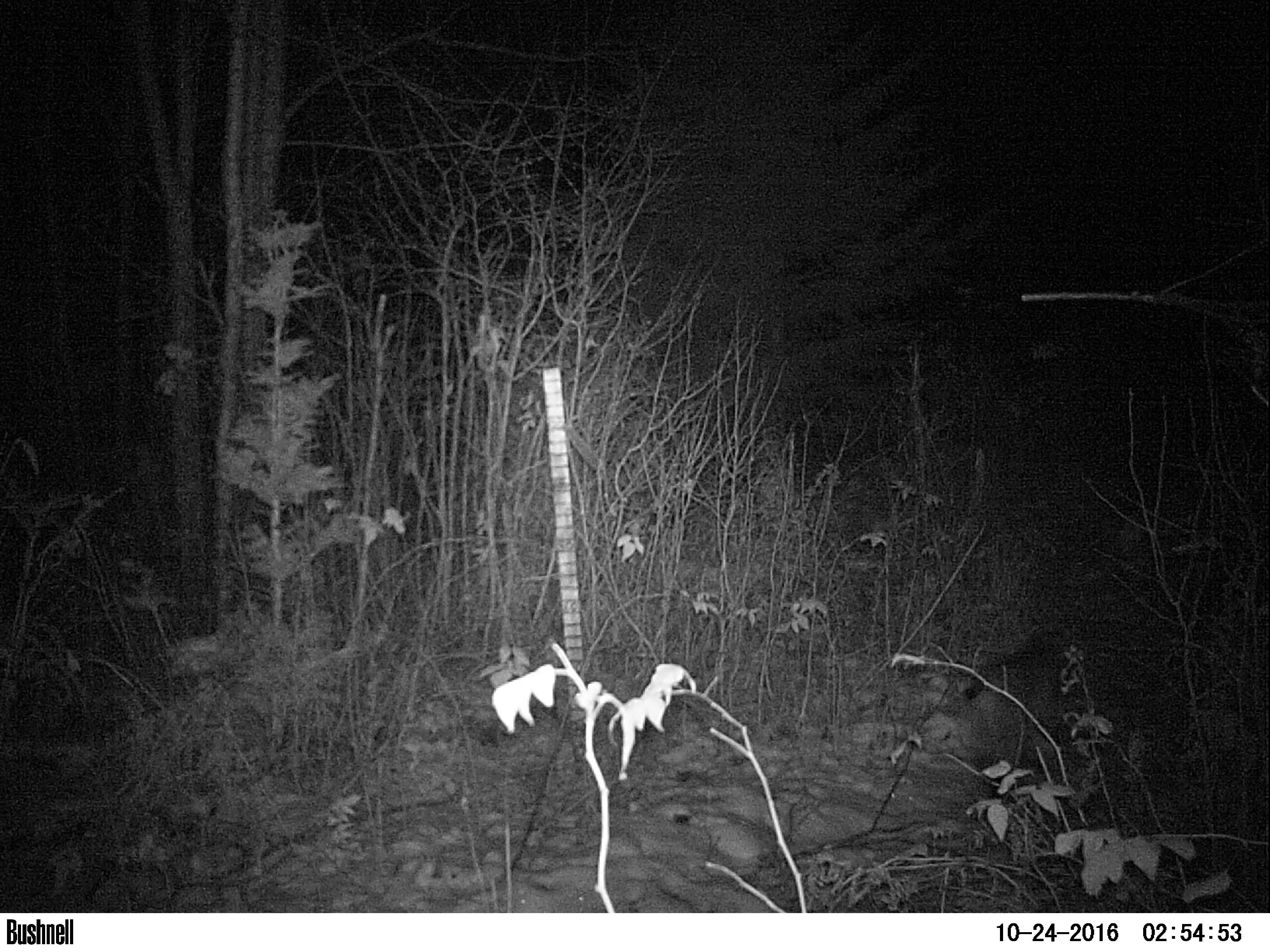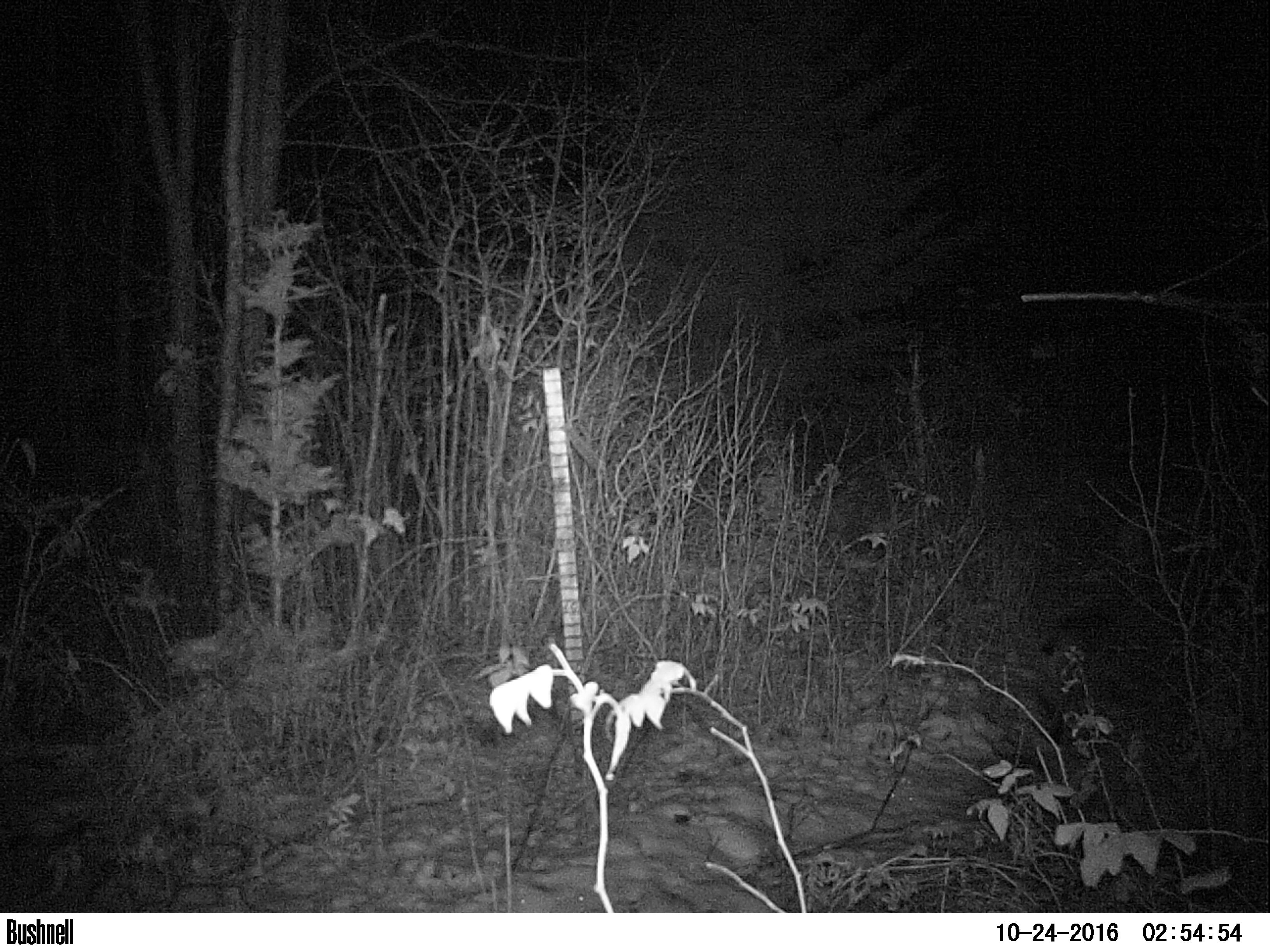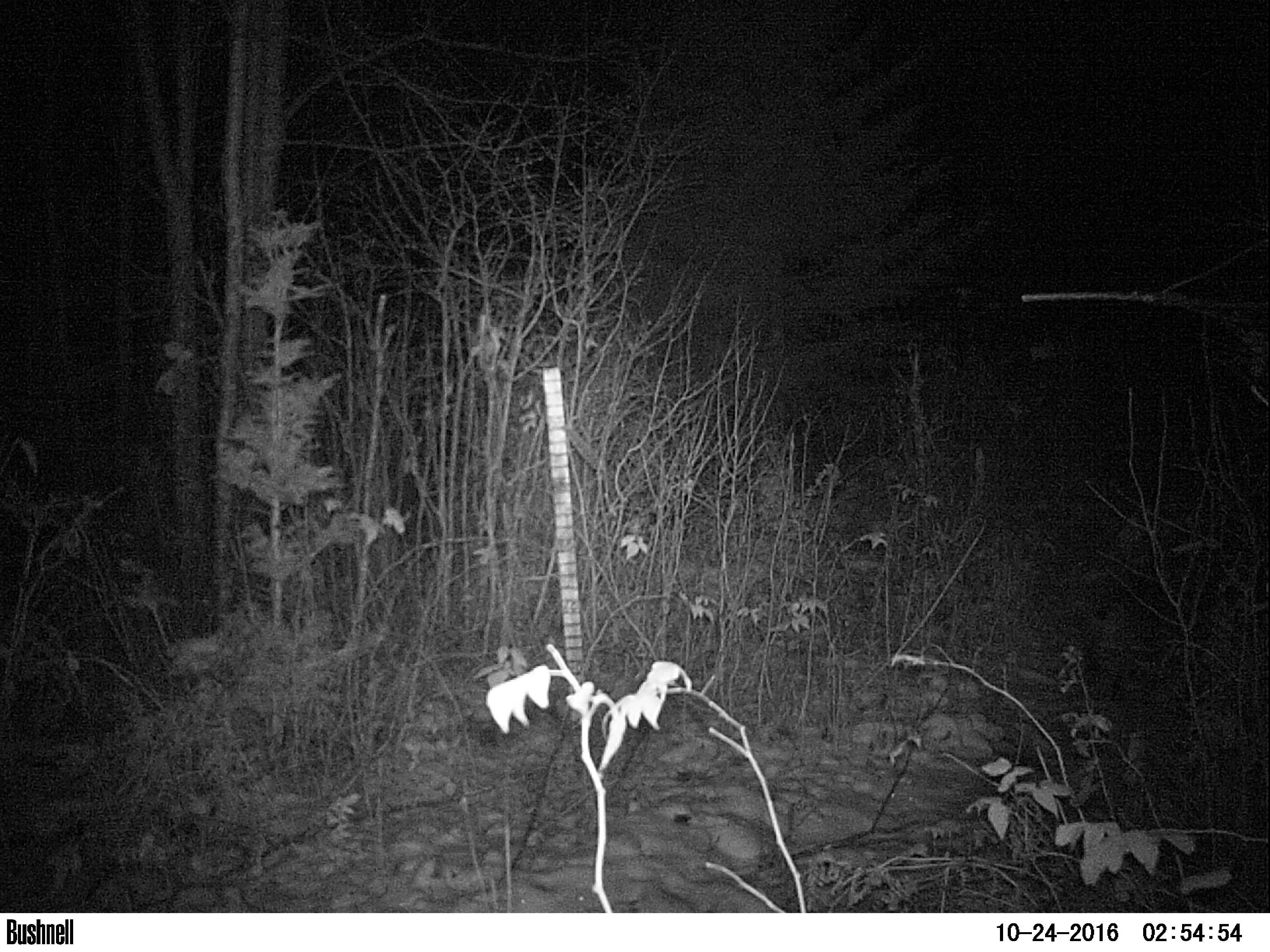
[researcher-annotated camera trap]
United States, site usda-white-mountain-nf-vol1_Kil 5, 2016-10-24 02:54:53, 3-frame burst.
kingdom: Animalia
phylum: Chordata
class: Mammalia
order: Carnivora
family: Felidae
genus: Lynx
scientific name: Lynx rufus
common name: bobcat